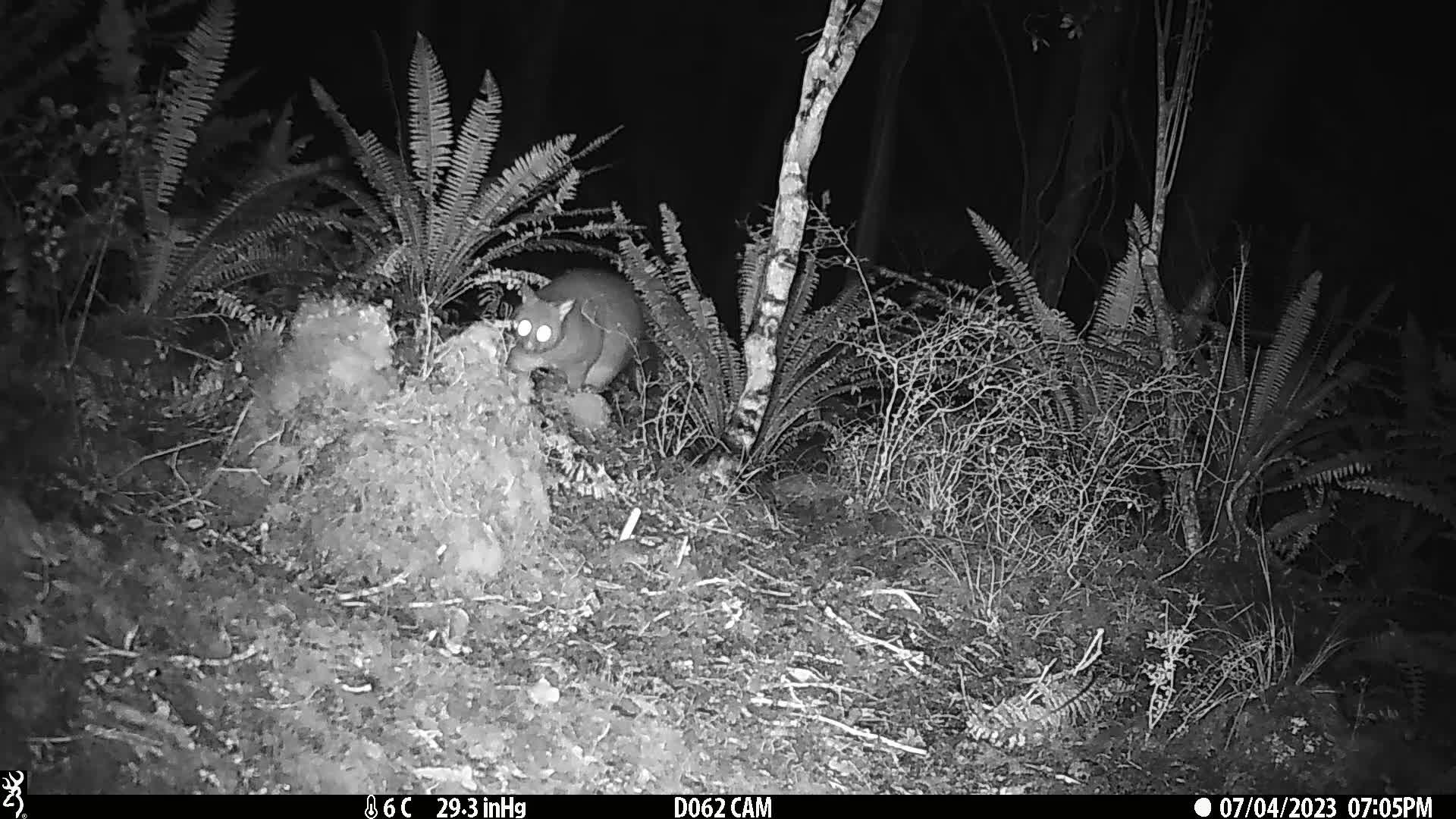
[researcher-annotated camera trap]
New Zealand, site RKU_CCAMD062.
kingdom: Animalia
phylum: Chordata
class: Mammalia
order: Diprotodontia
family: Phalangeridae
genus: Trichosurus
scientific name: Trichosurus vulpecula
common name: common brushtail possum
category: possum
Possum (common brushtail possum) (Trichosurus vulpecula).